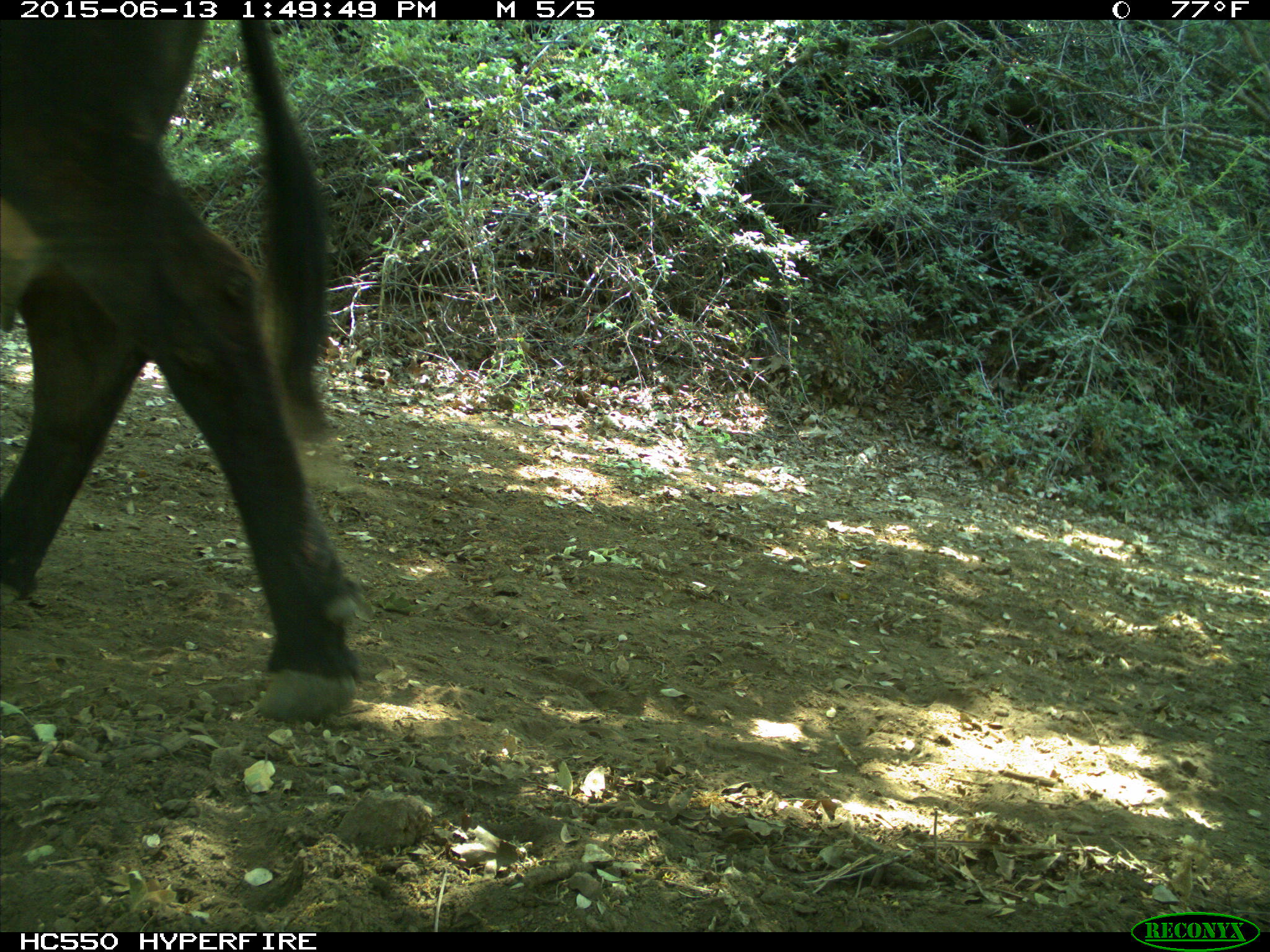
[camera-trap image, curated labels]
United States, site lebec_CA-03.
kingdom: Animalia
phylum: Chordata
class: Mammalia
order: Artiodactyla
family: Bovidae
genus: Bos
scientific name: Bos taurus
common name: domestic cow